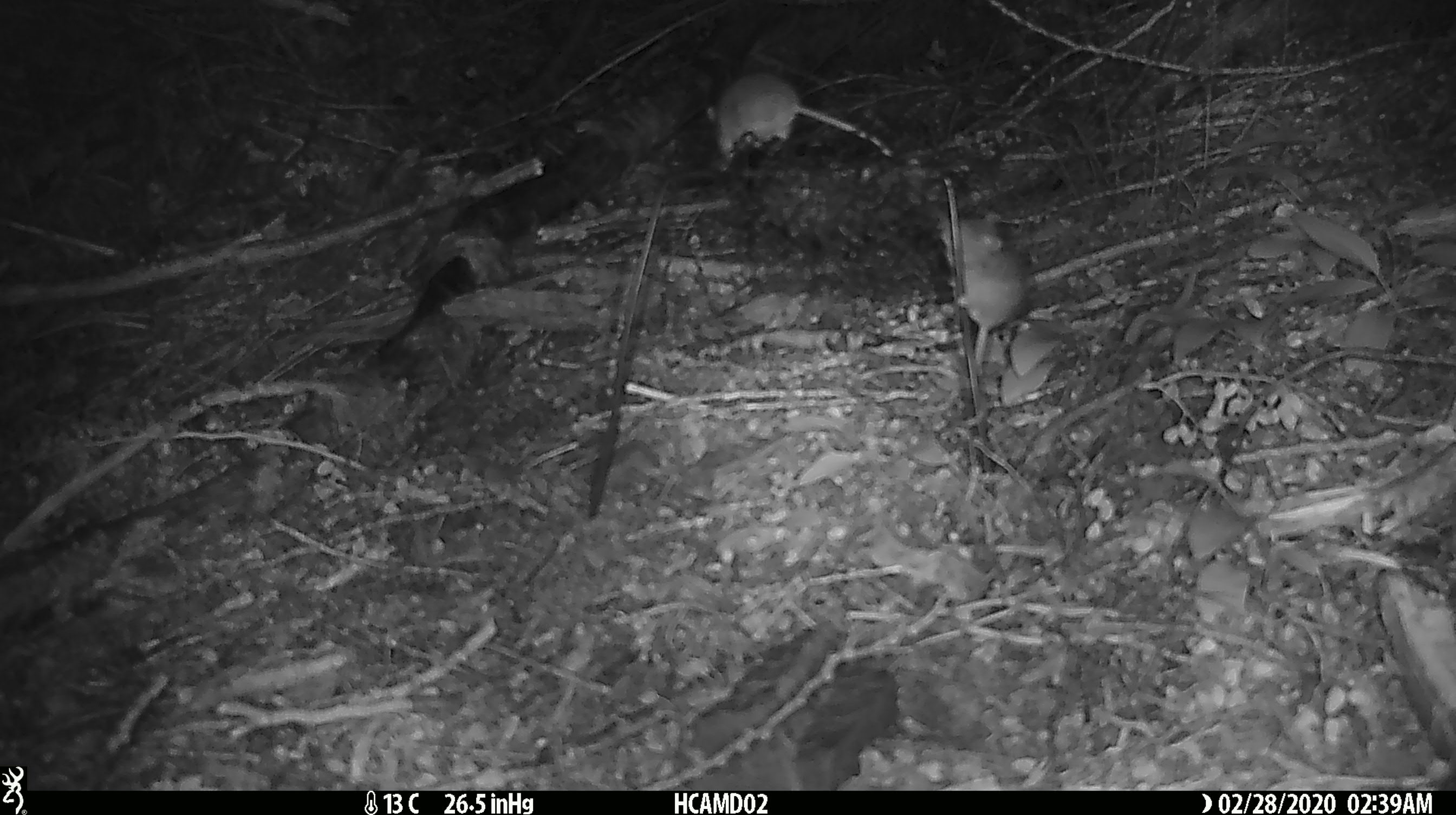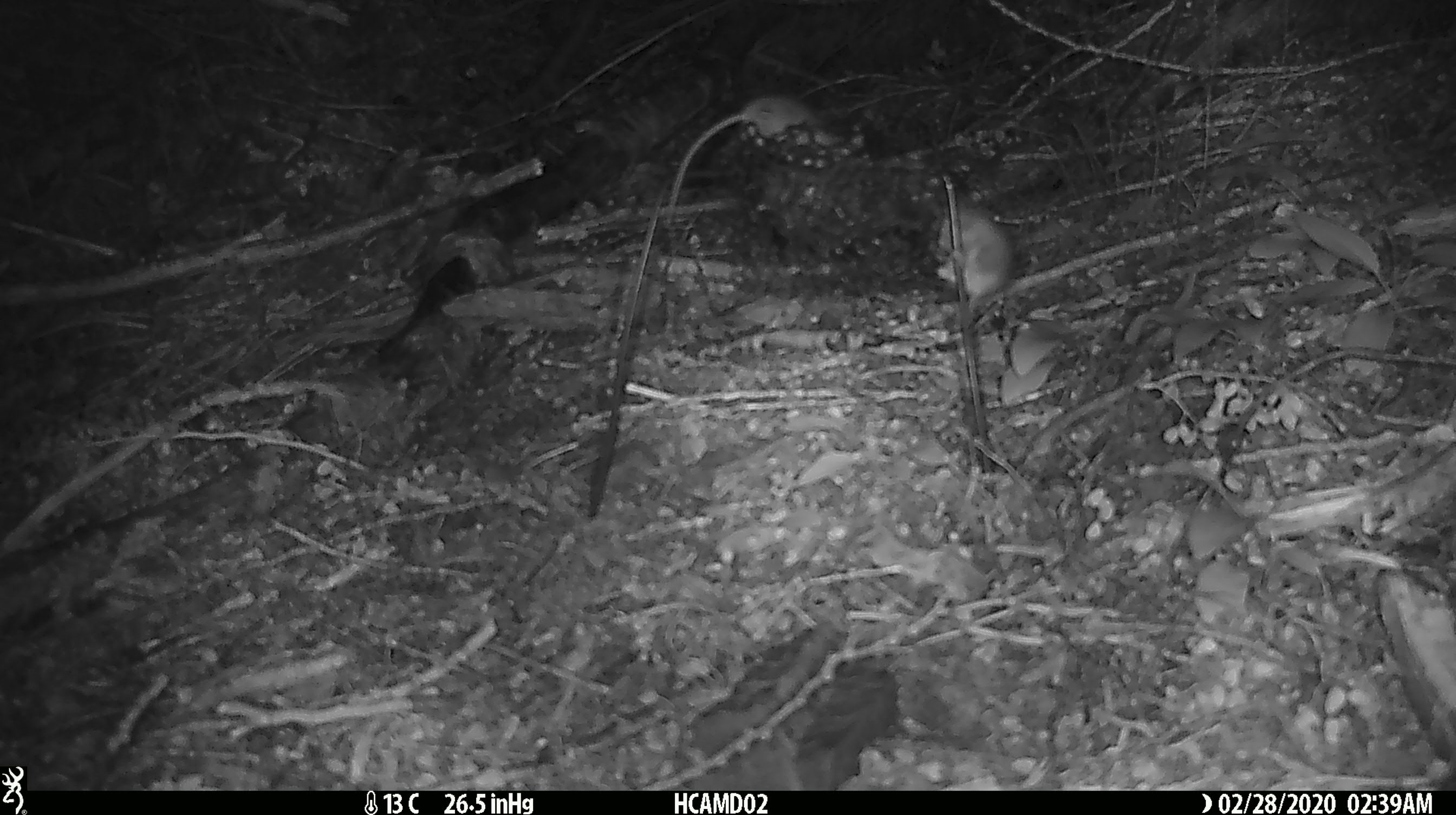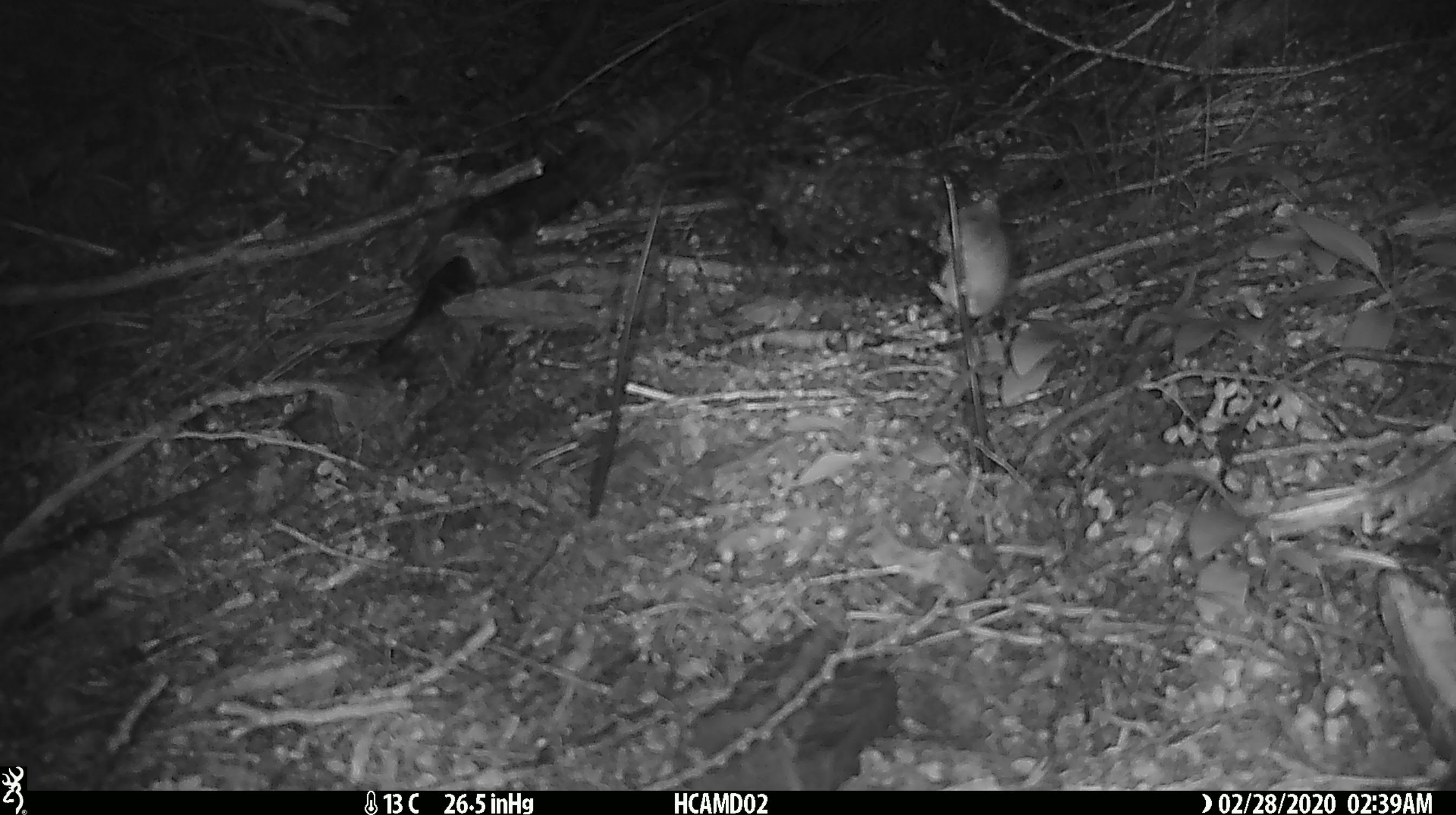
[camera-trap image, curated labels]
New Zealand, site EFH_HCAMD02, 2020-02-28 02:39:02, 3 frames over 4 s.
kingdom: Animalia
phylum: Chordata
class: Mammalia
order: Rodentia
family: Muridae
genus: Mus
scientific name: Mus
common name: mouse